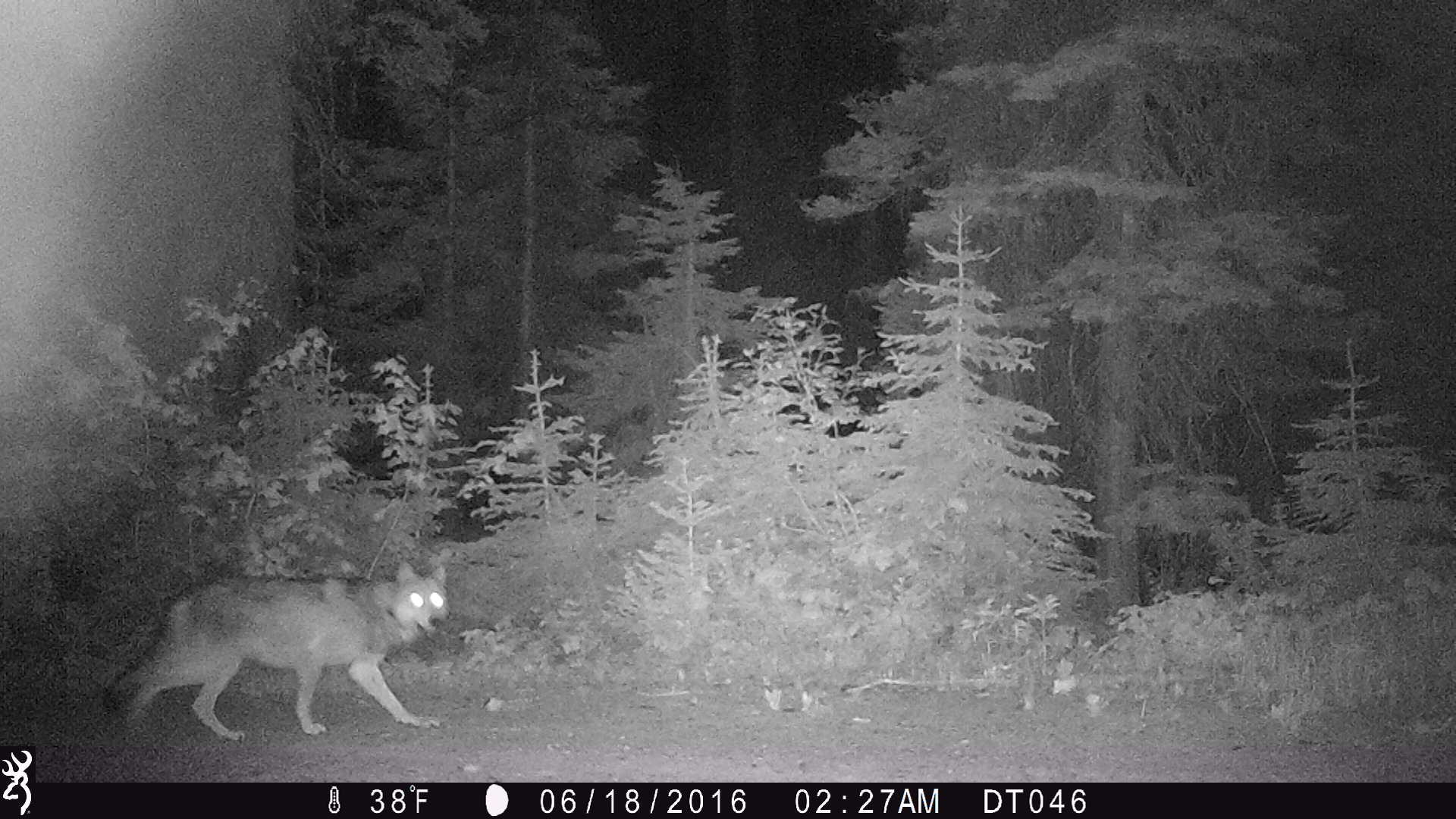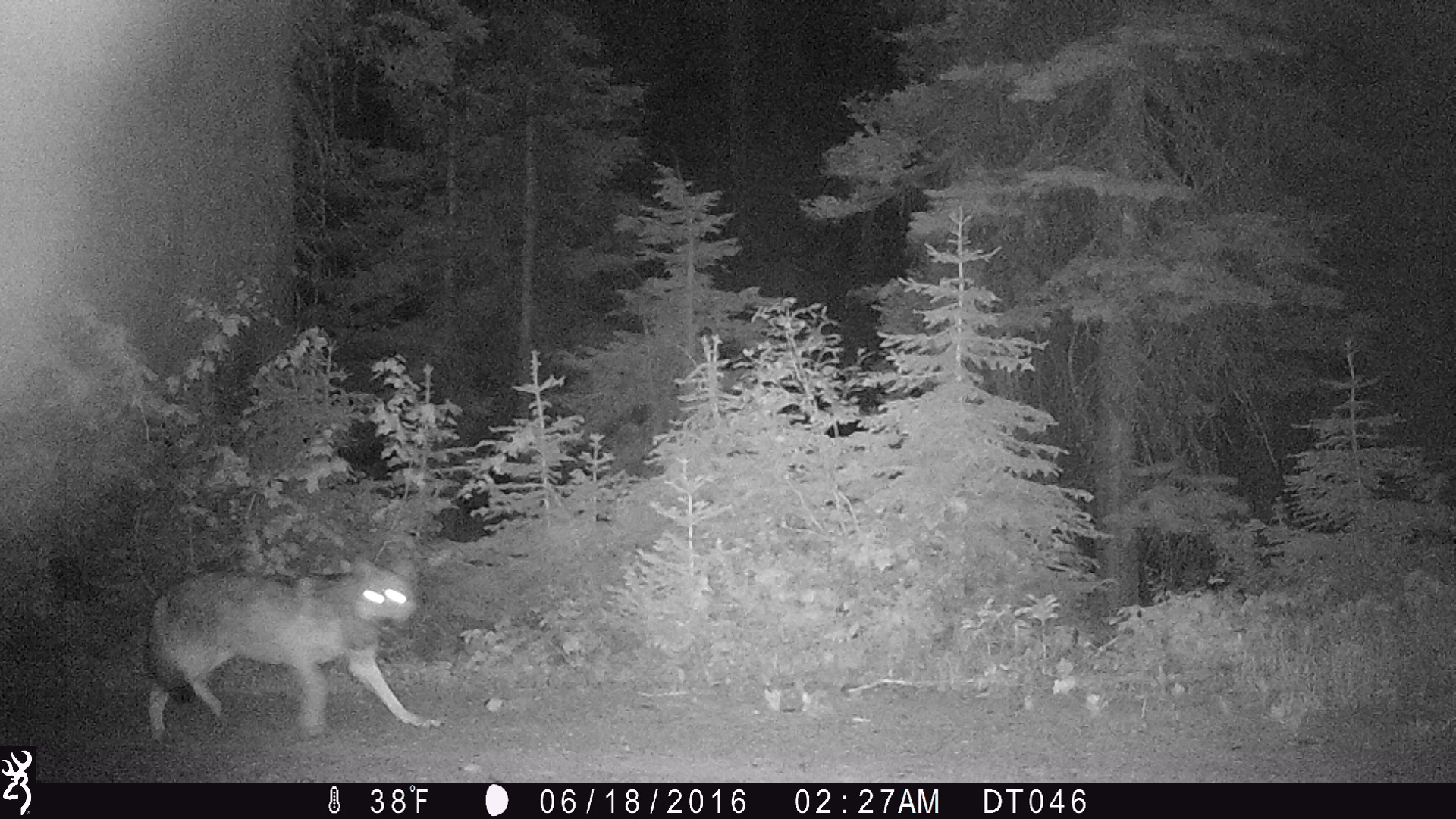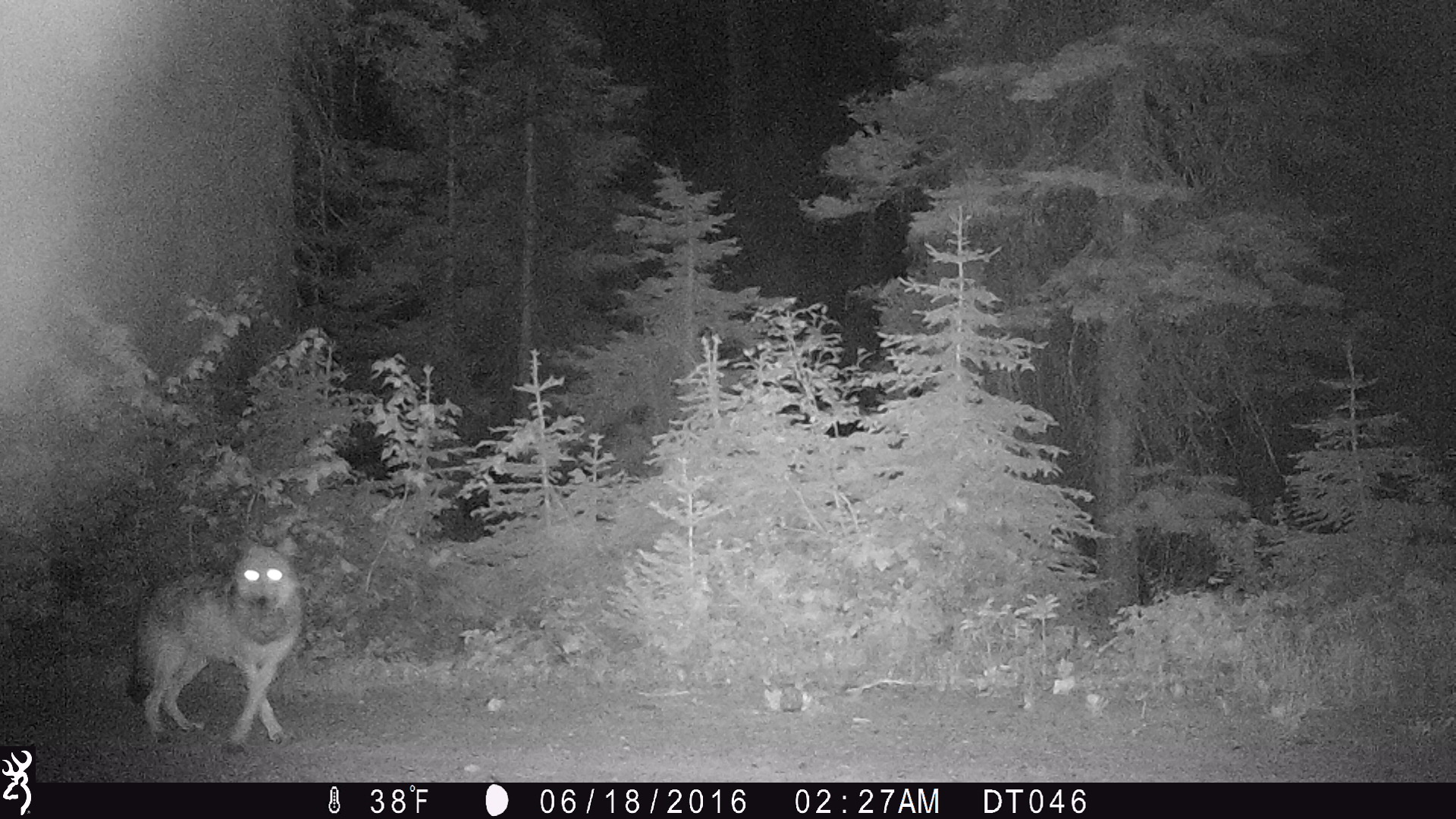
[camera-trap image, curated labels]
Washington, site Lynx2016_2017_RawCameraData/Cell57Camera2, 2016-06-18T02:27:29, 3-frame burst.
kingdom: Animalia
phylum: Chordata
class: Mammalia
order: Carnivora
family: Canidae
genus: Canis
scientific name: Canis lupus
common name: gray wolf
Canis lupus (gray wolf). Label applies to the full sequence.